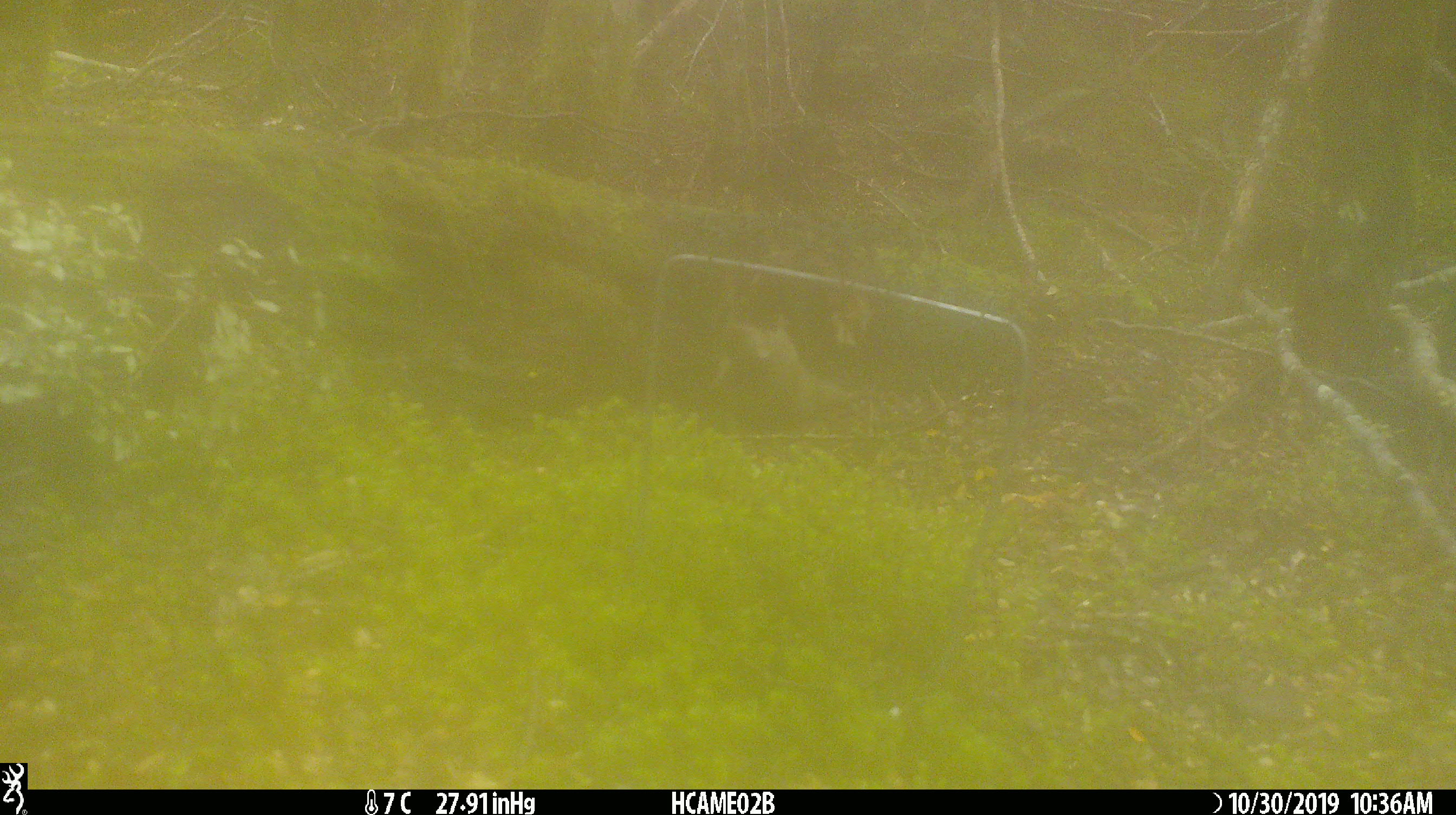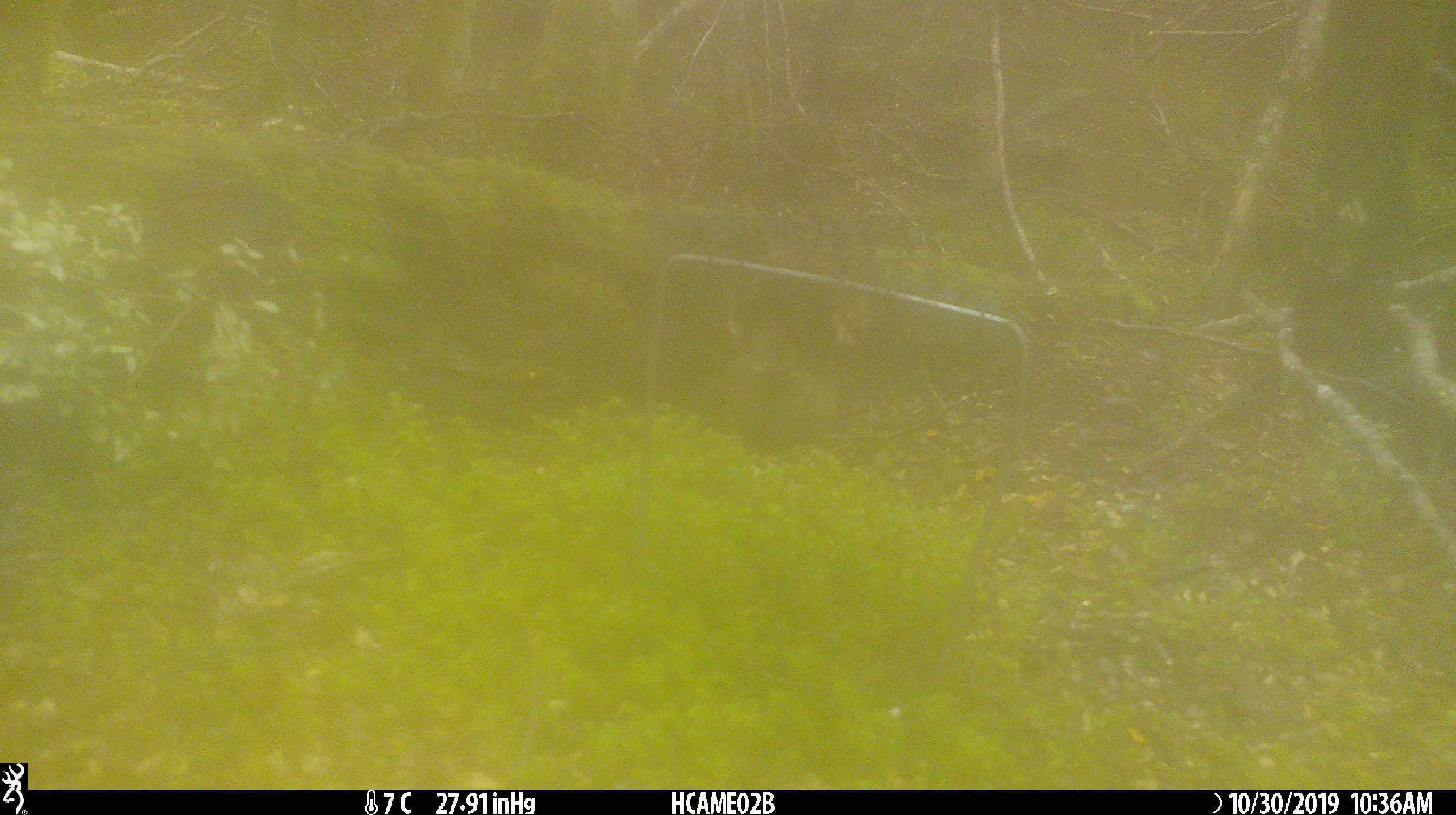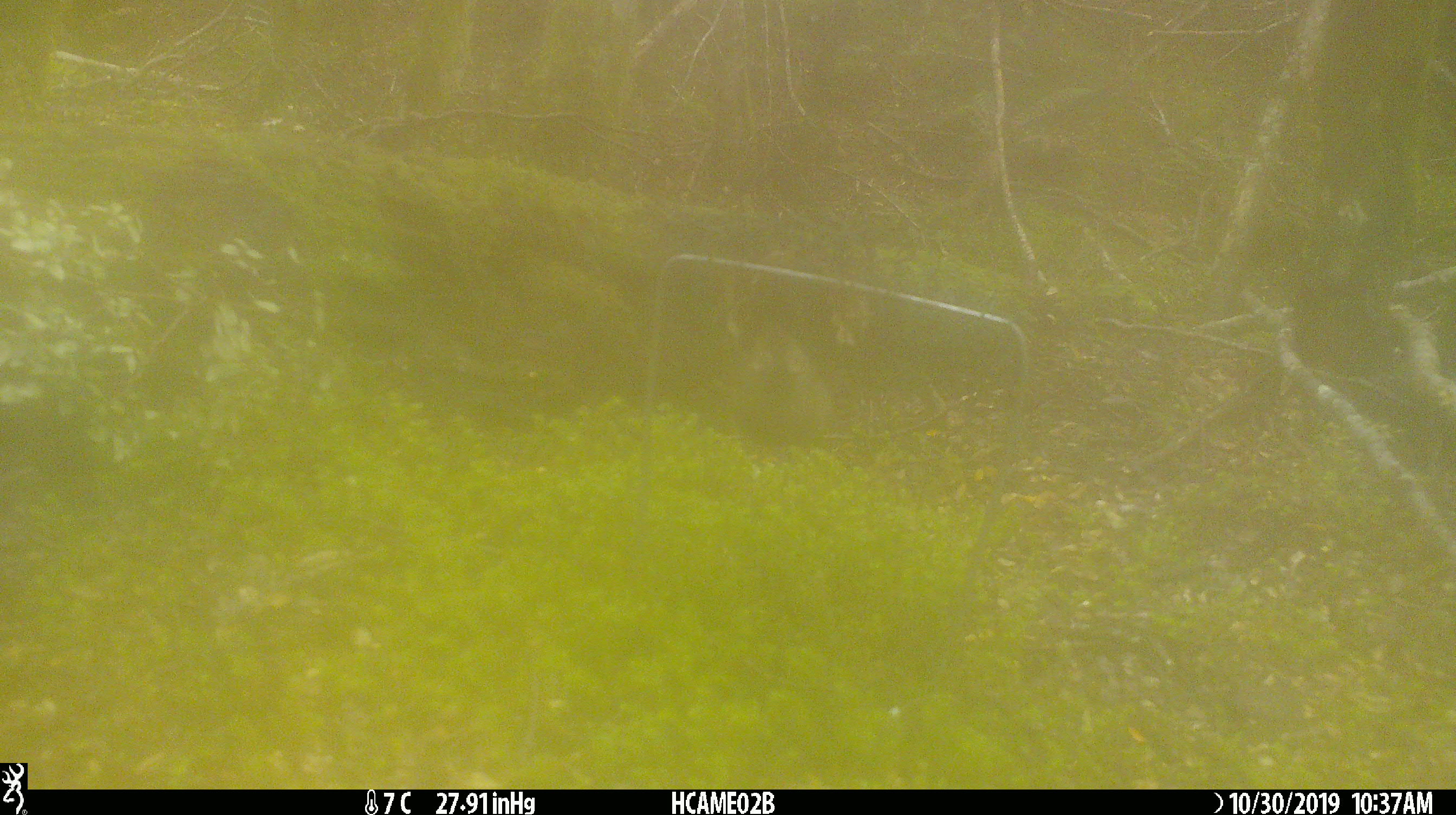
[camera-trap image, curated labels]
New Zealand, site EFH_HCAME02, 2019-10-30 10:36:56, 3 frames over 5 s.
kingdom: Animalia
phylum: Chordata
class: Mammalia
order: Rodentia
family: Muridae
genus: Mus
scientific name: Mus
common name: mouse